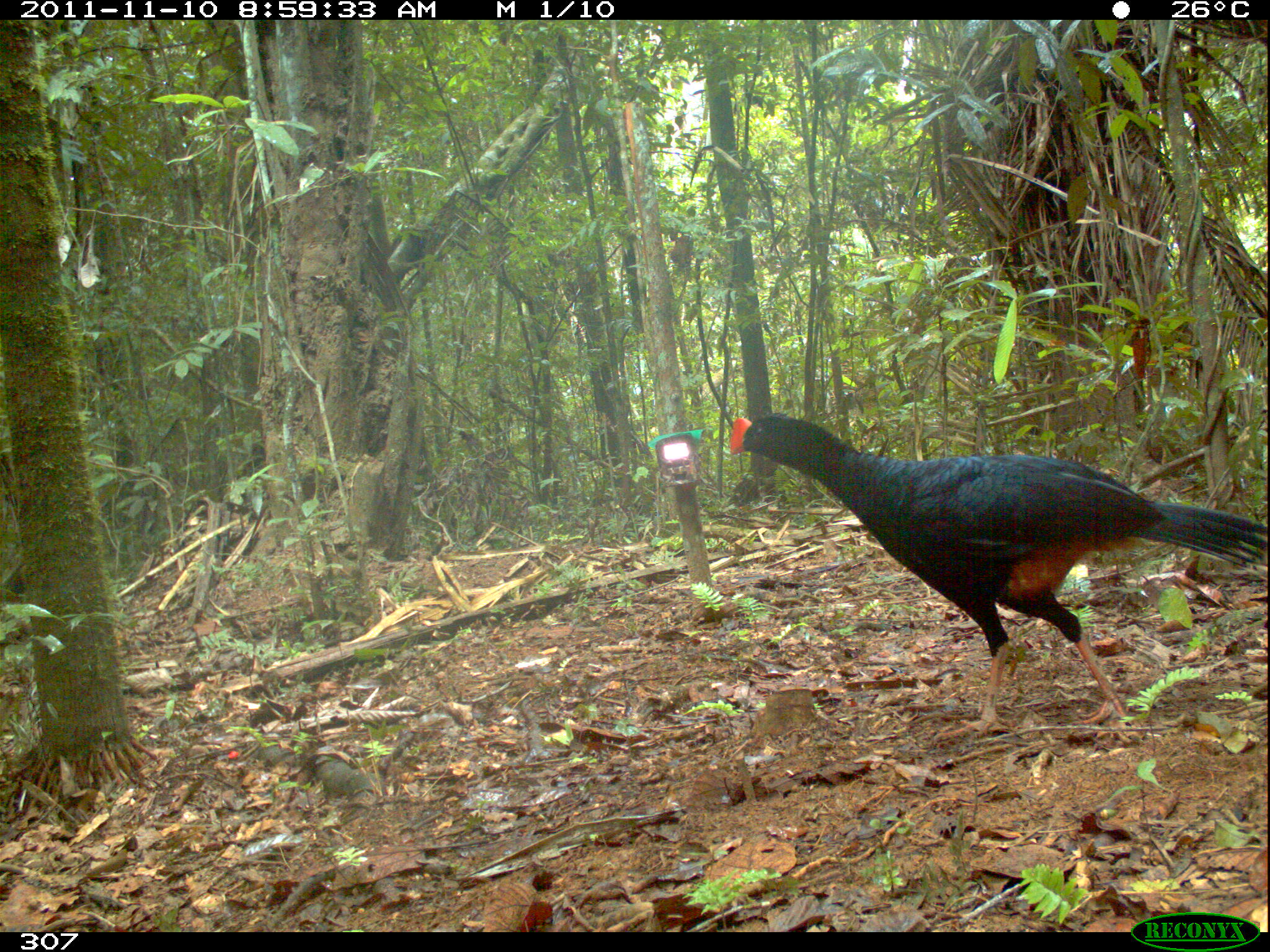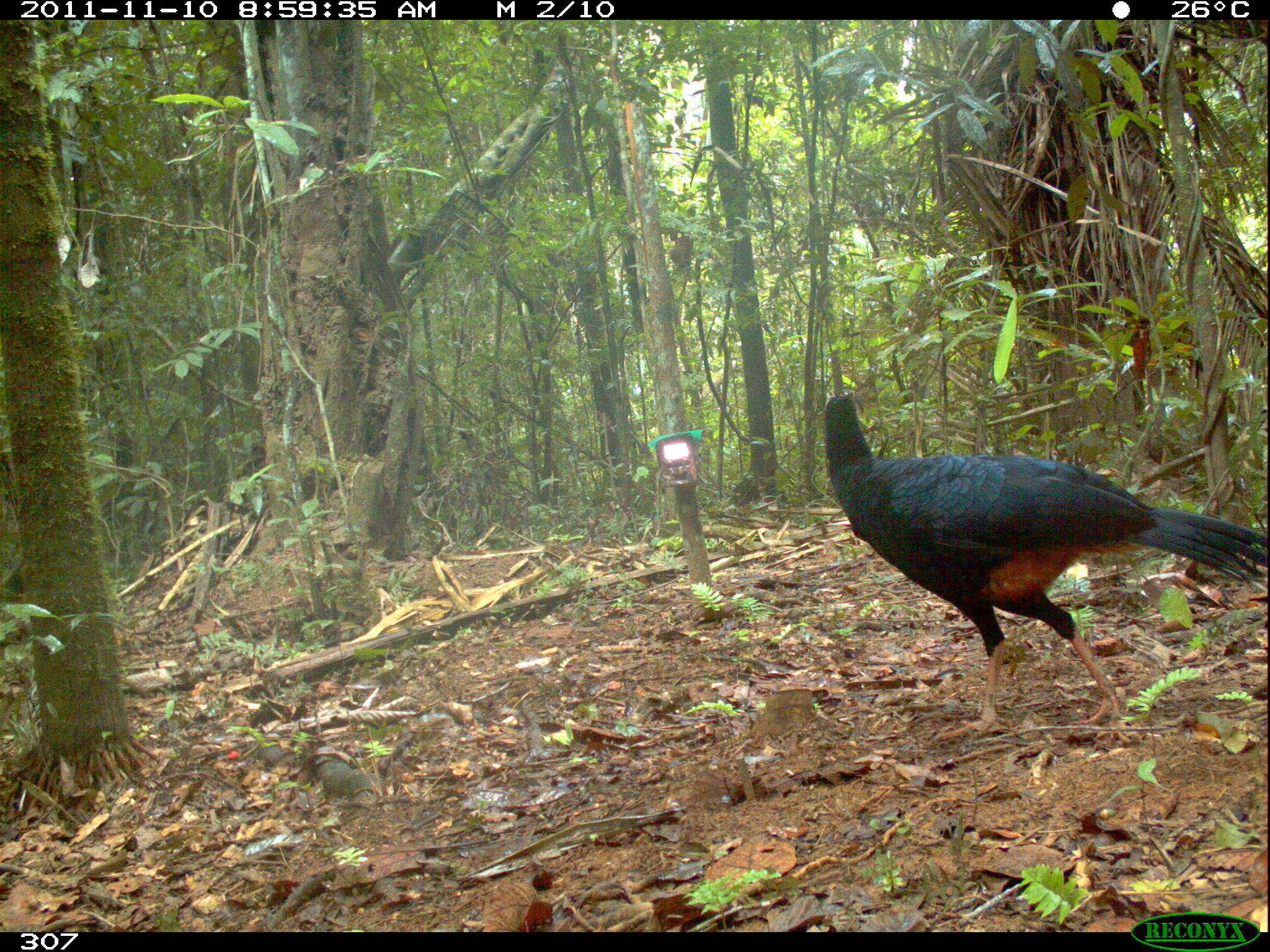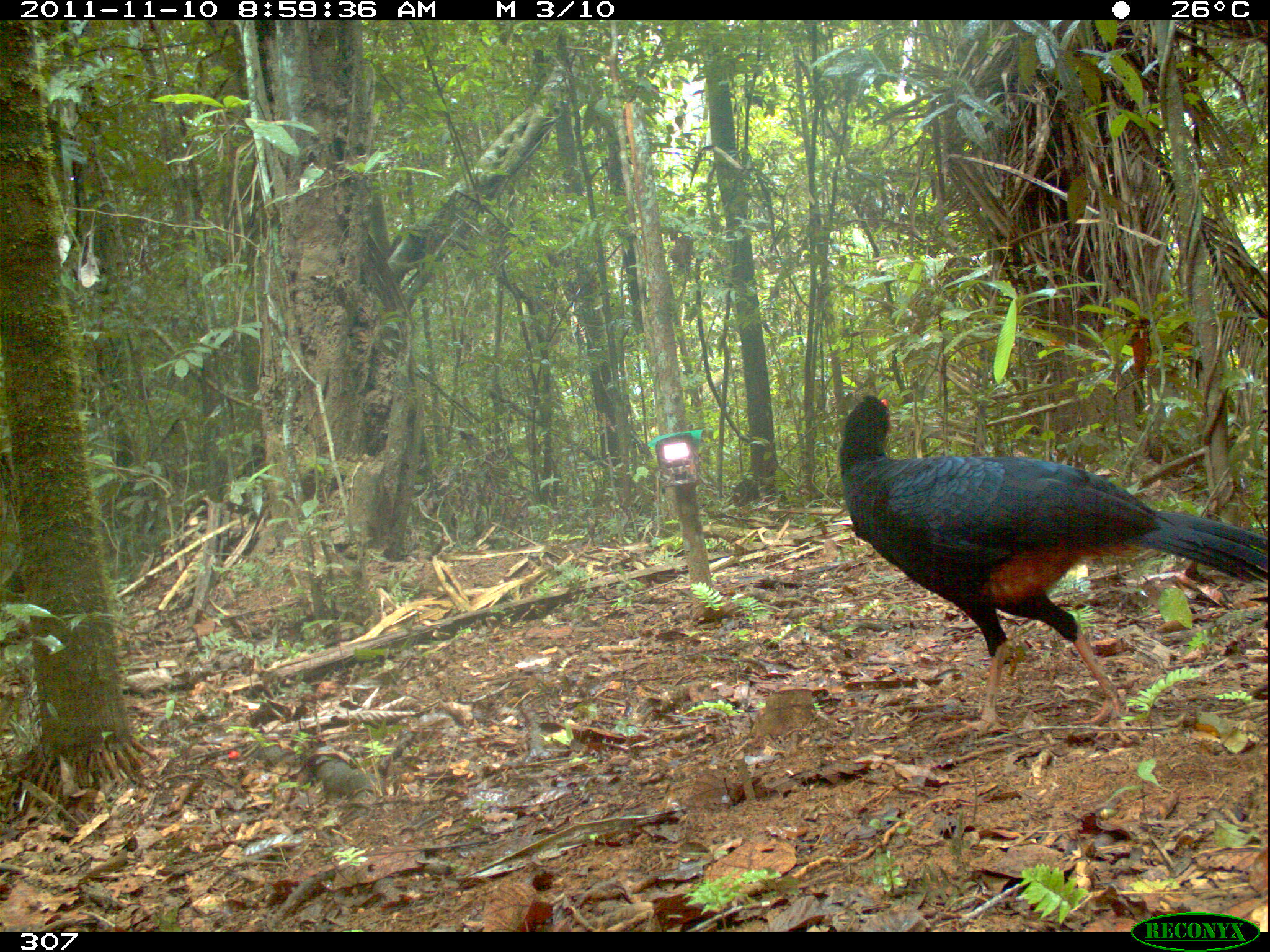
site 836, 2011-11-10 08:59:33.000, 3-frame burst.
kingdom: Animalia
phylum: Chordata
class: Aves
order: Galliformes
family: Cracidae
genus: Mitu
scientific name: Mitu tuberosum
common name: razor-billed curassow